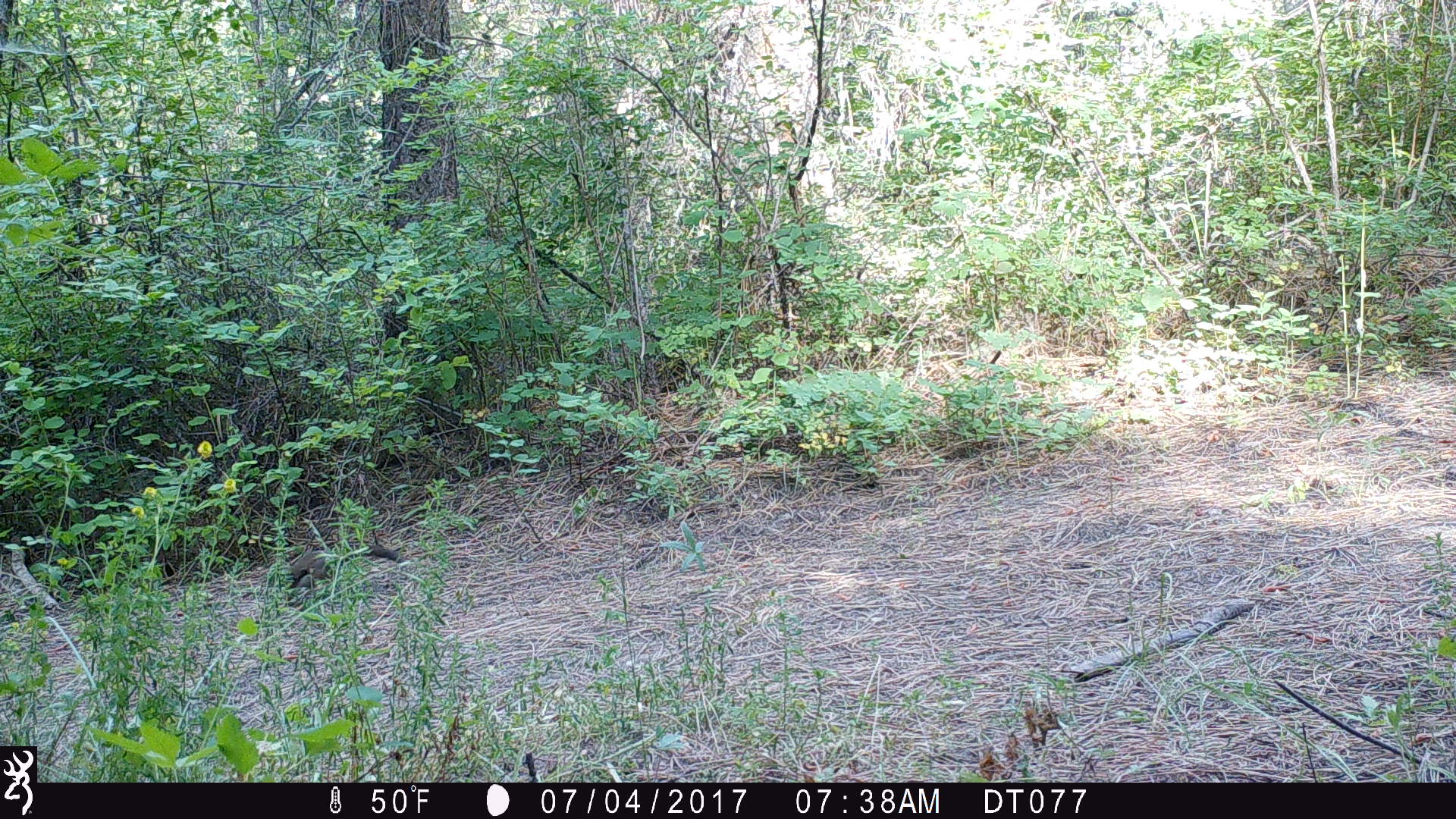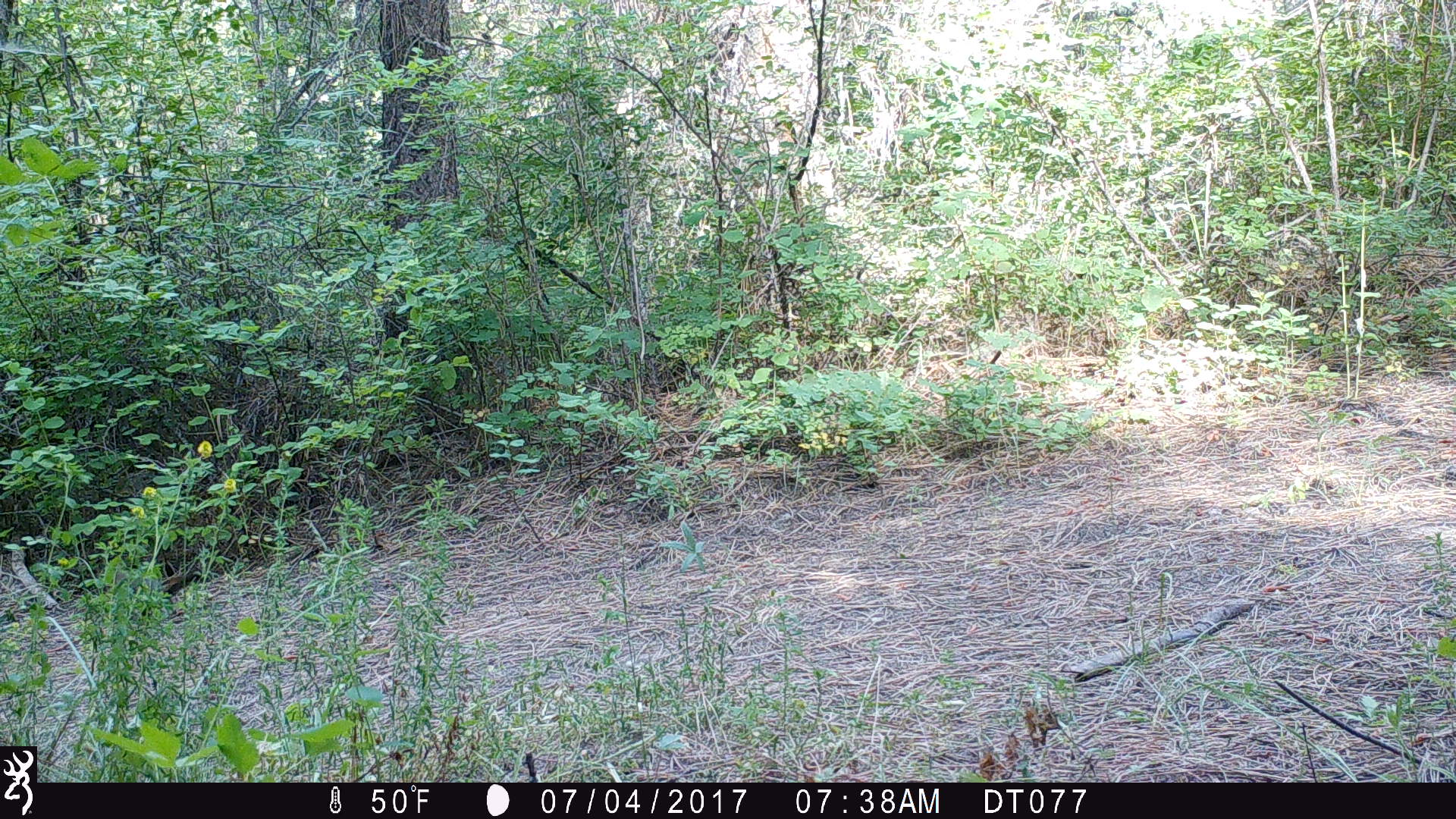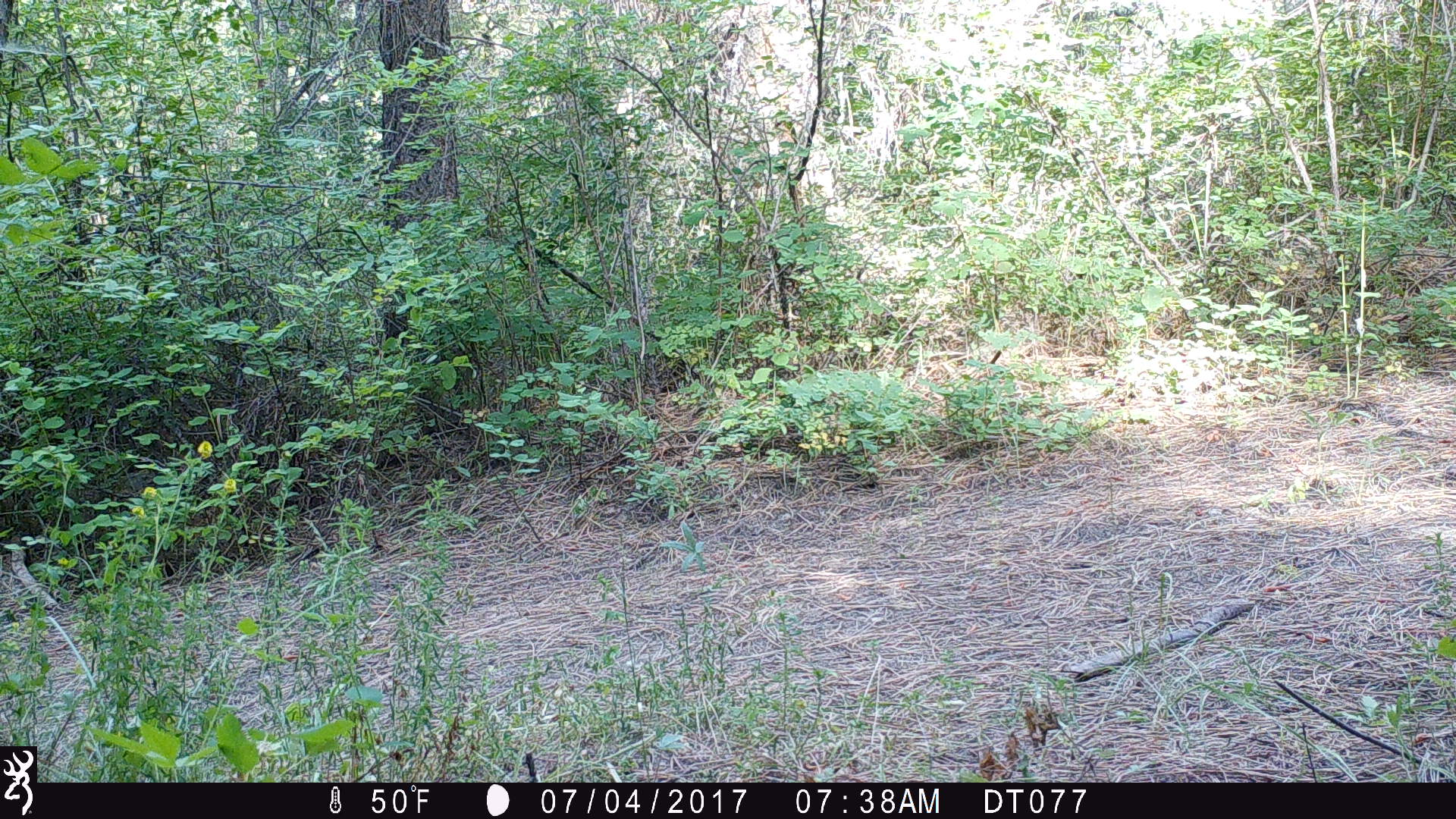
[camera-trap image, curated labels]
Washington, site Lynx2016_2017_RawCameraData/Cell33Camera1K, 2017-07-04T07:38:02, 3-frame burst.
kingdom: Animalia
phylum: Chordata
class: Mammalia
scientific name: Mammalia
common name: small mammal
Small mammal (Mammalia). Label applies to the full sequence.